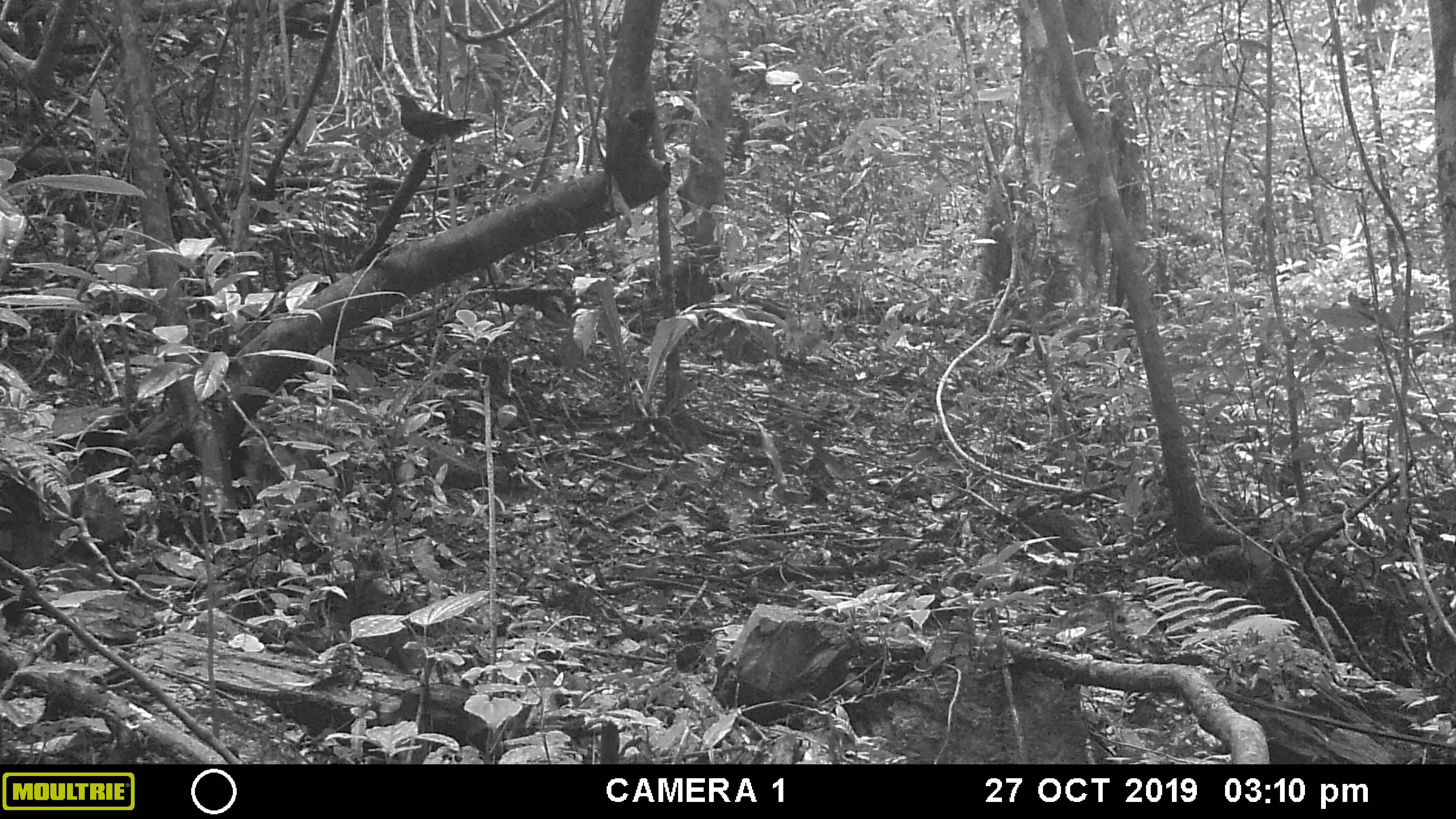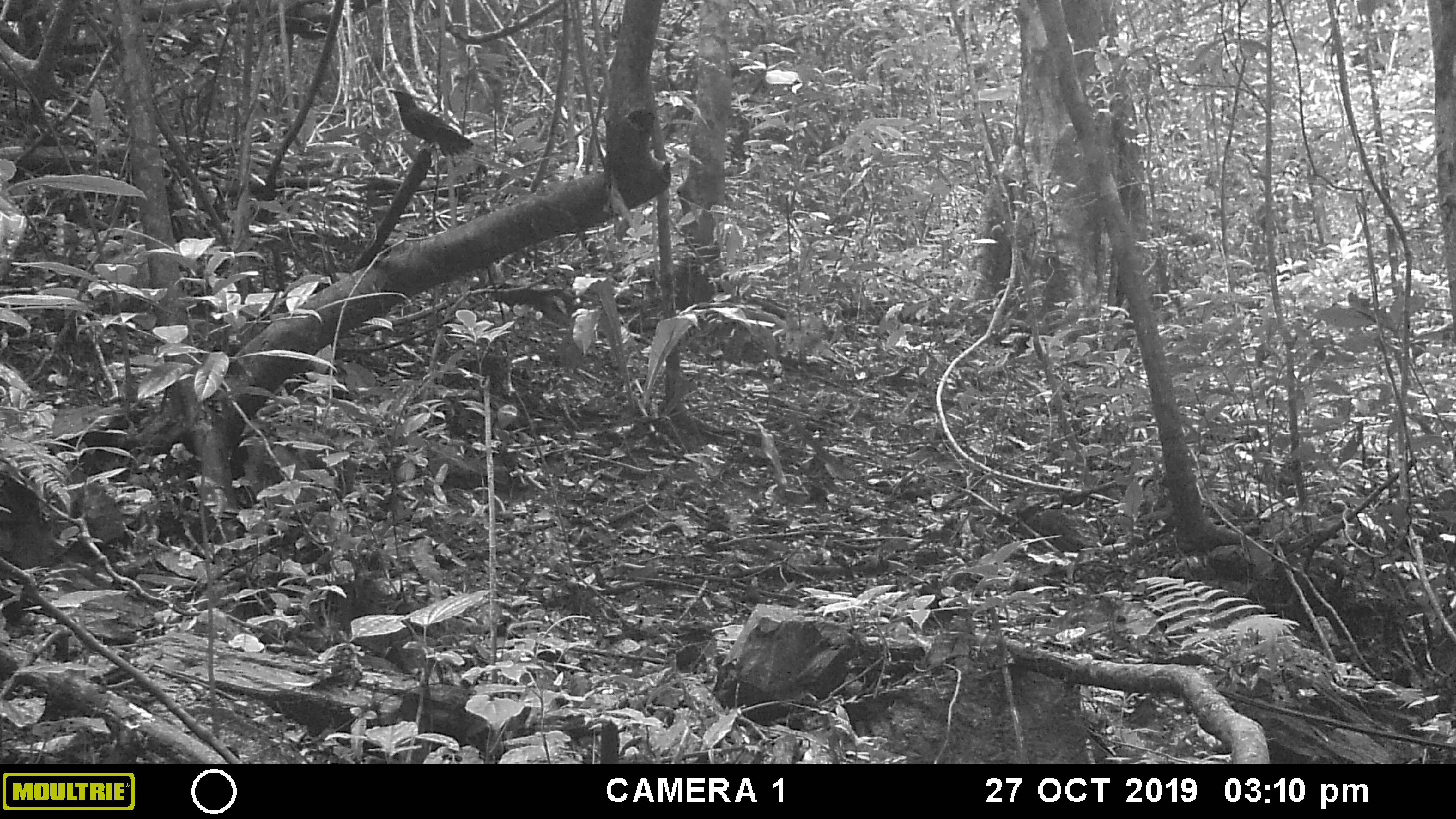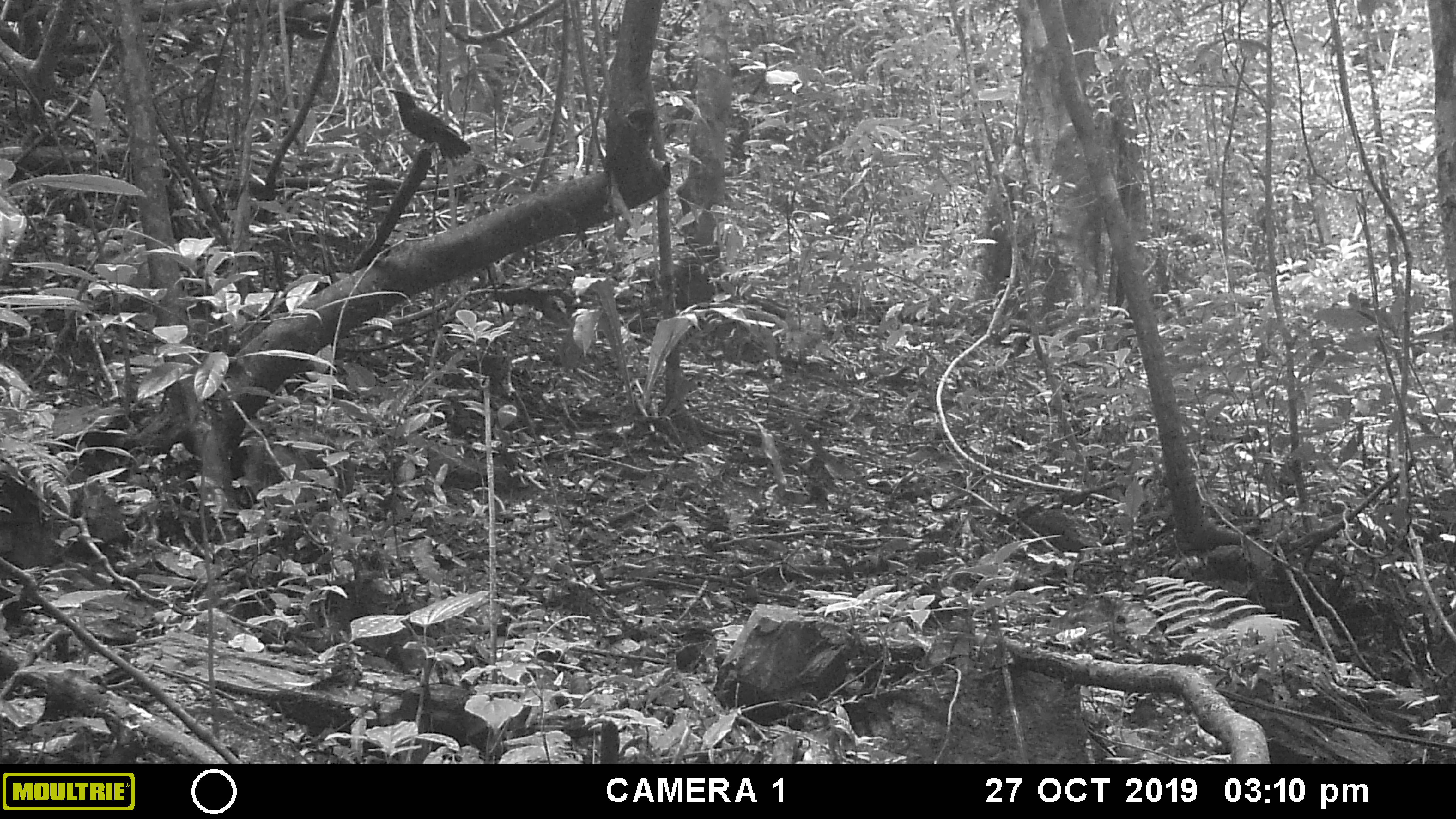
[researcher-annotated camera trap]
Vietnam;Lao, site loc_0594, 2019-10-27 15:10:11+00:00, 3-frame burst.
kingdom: Animalia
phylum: Chordata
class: Aves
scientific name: Aves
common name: bird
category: unidentified bird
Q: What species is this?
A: Unidentified bird (bird) (Aves).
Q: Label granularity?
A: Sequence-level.